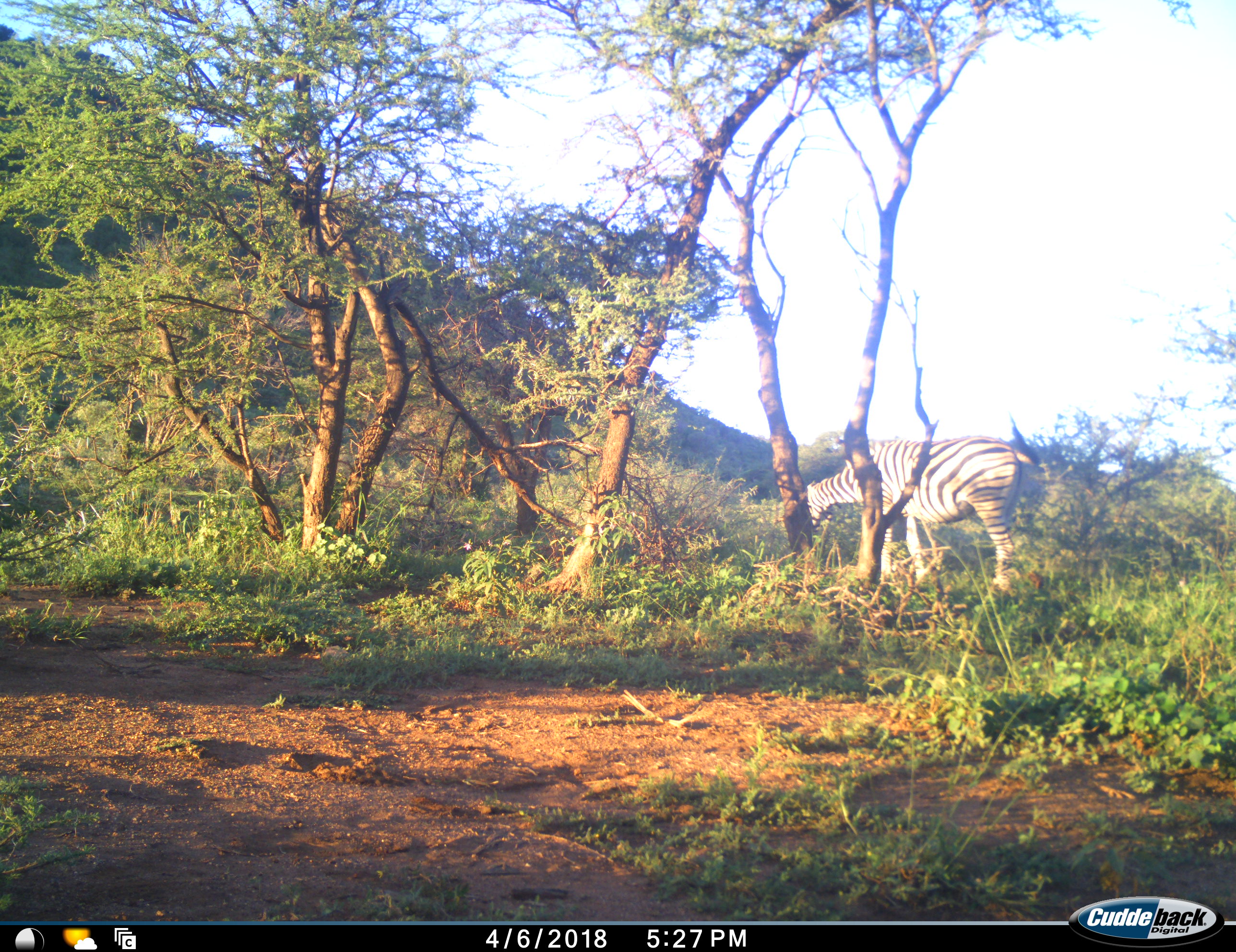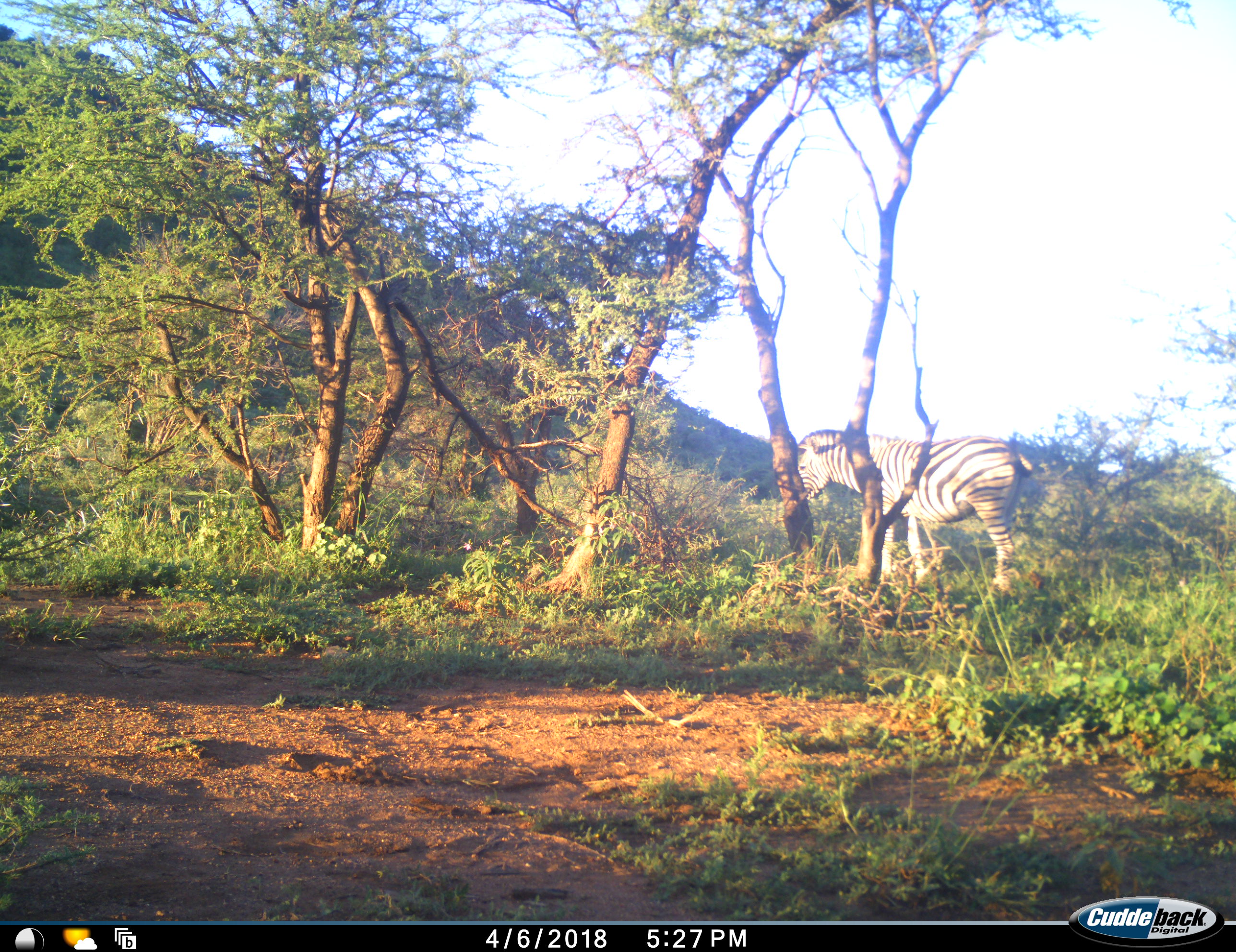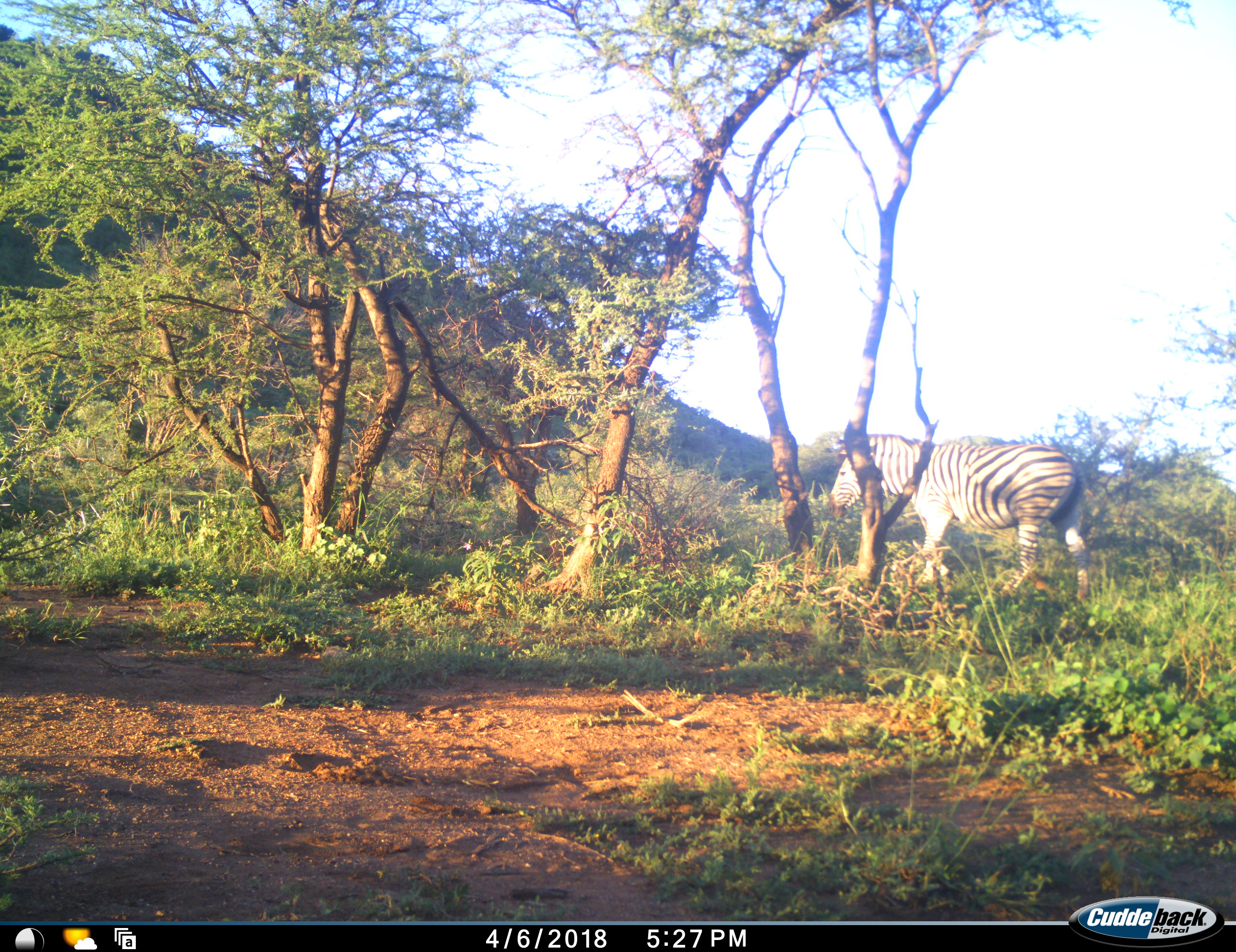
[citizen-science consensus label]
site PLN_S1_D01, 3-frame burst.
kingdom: Animalia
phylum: Chordata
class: Mammalia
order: Perissodactyla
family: Equidae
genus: Equus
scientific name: Equus quagga burchellii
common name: burchell's zebra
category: zebraburchells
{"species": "zebraburchells (burchell's zebra) (Equus quagga burchellii)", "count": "1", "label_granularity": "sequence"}